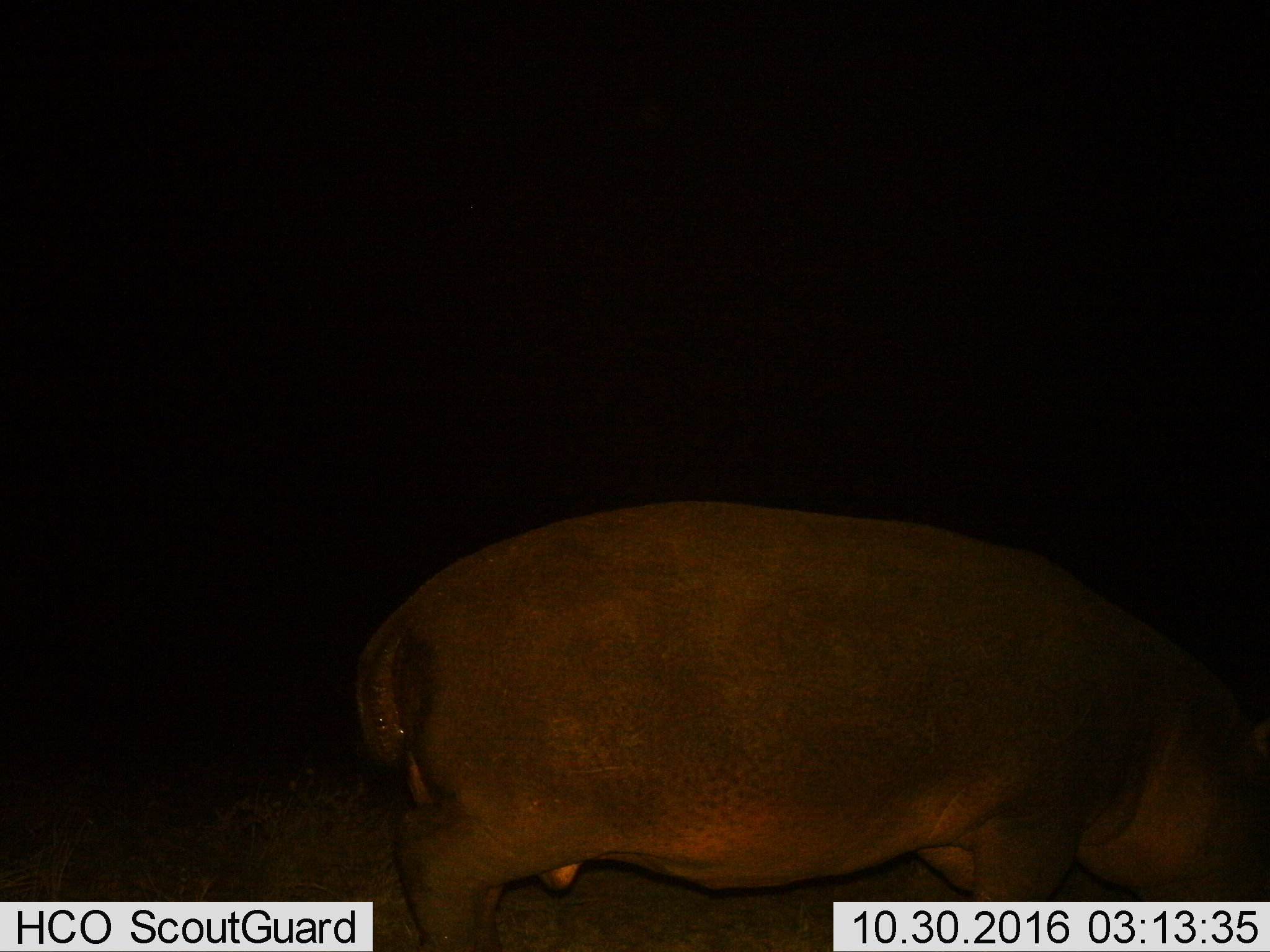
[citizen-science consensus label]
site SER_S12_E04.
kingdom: Animalia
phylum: Chordata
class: Mammalia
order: Artiodactyla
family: Hippopotamidae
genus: Hippopotamus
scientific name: Hippopotamus amphibius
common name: hippopotamus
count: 1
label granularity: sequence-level